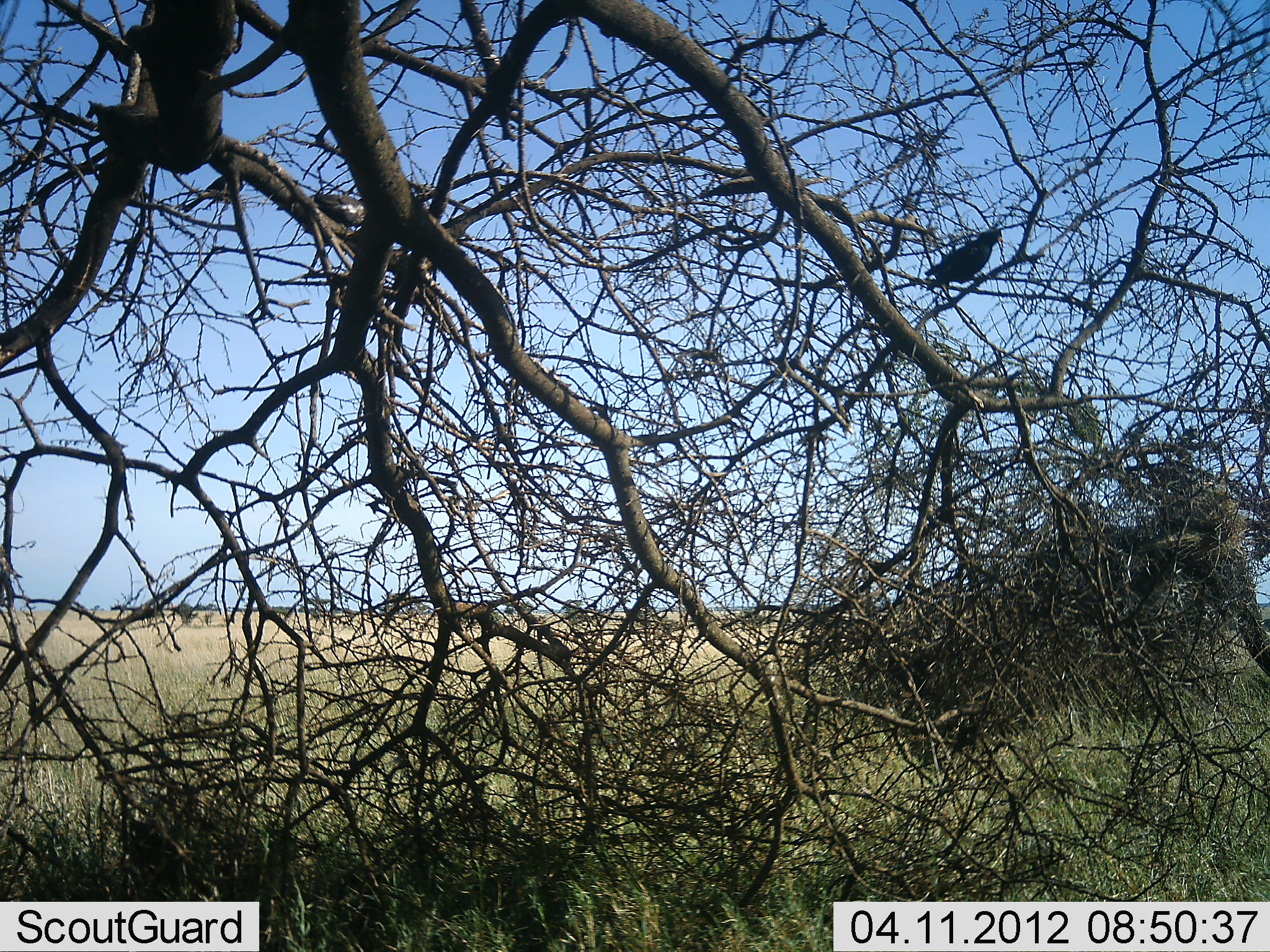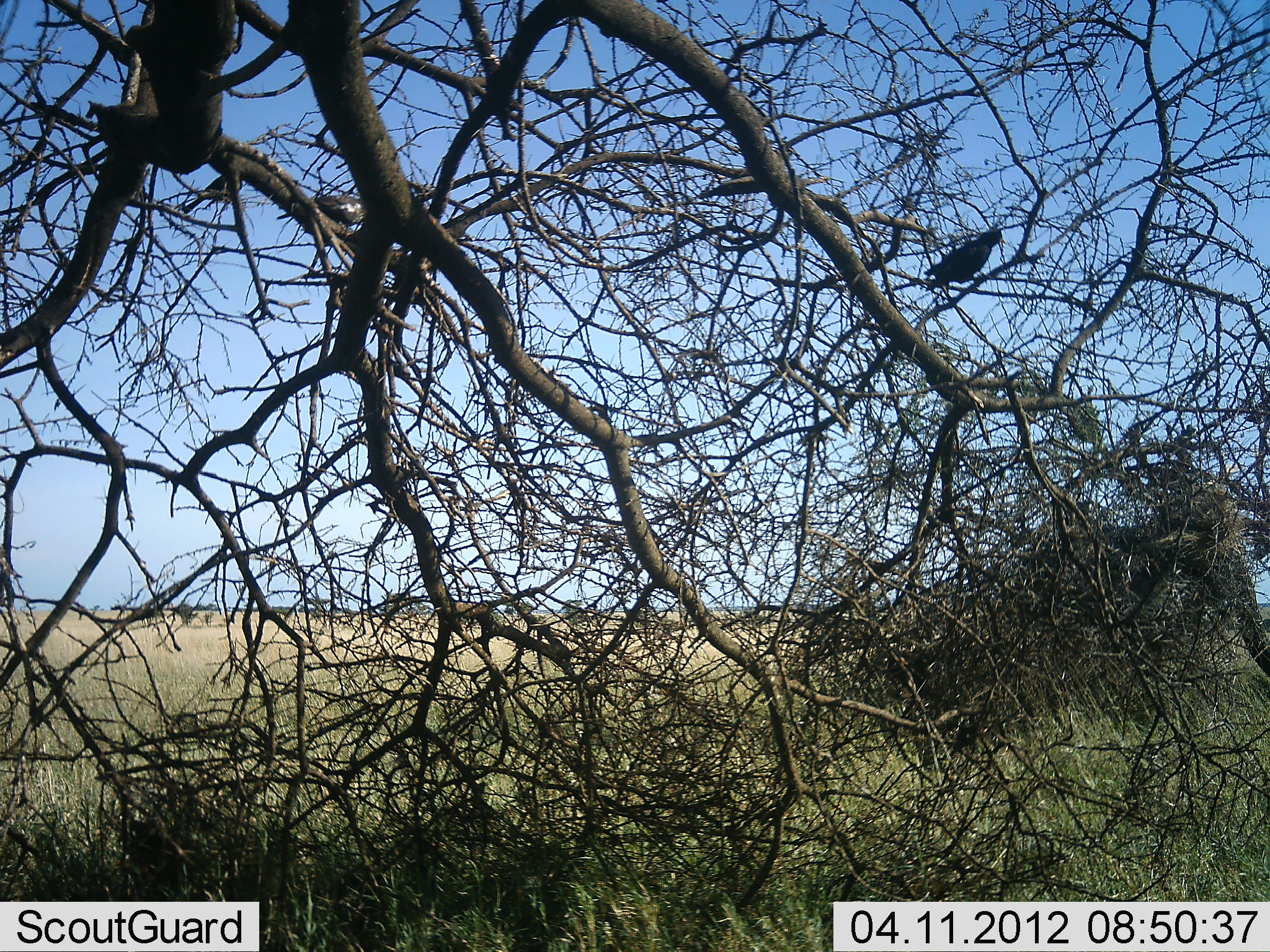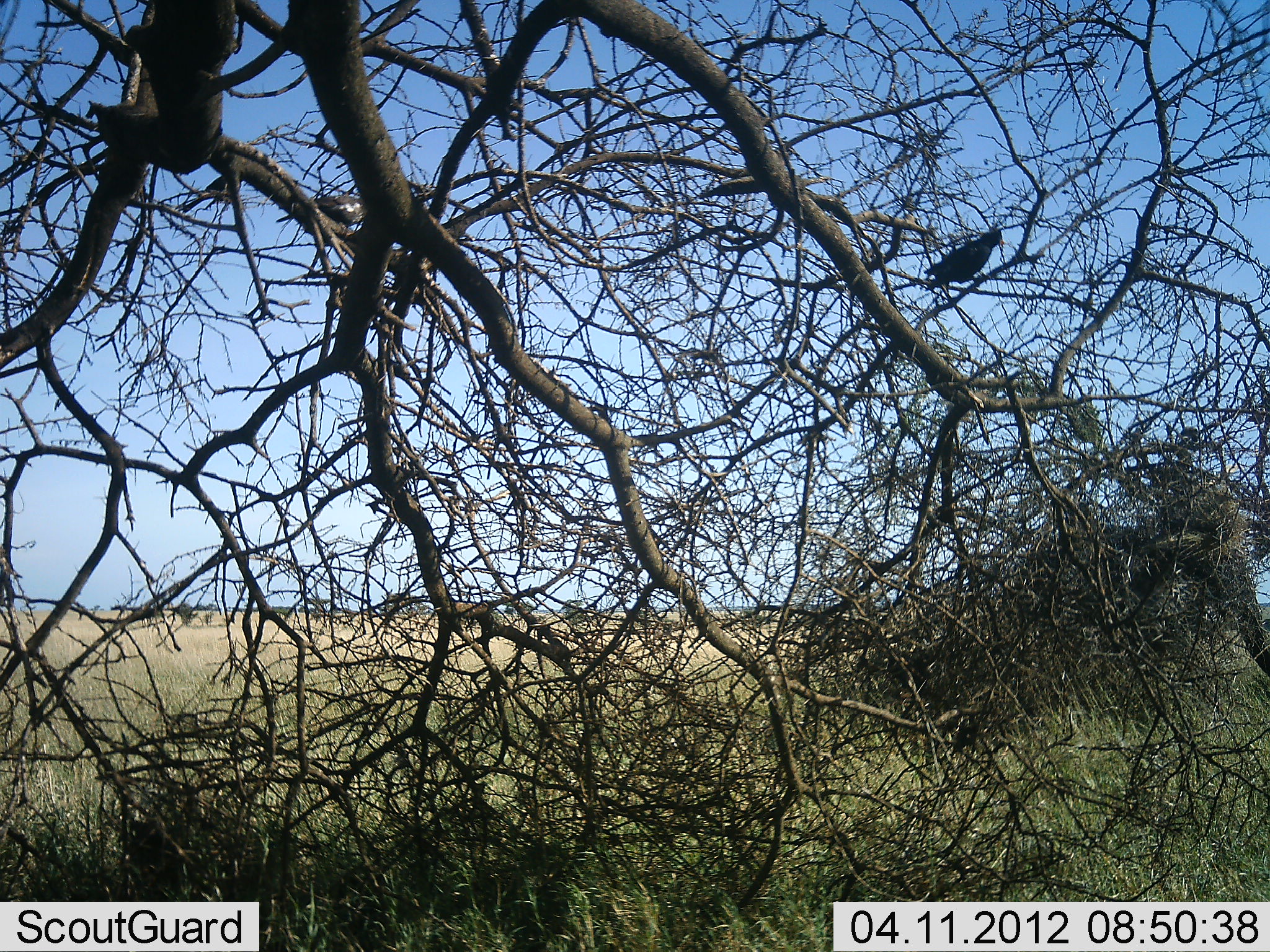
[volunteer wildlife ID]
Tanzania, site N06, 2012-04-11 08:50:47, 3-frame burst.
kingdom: Animalia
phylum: Chordata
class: Aves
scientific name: Aves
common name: bird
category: otherbird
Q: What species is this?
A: Otherbird (bird) (Aves).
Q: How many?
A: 1.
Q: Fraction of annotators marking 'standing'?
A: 61%.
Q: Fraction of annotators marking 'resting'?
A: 43%.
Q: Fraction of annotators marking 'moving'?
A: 0%.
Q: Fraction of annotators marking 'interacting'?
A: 0%.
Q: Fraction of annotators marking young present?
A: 0%.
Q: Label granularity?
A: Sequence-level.